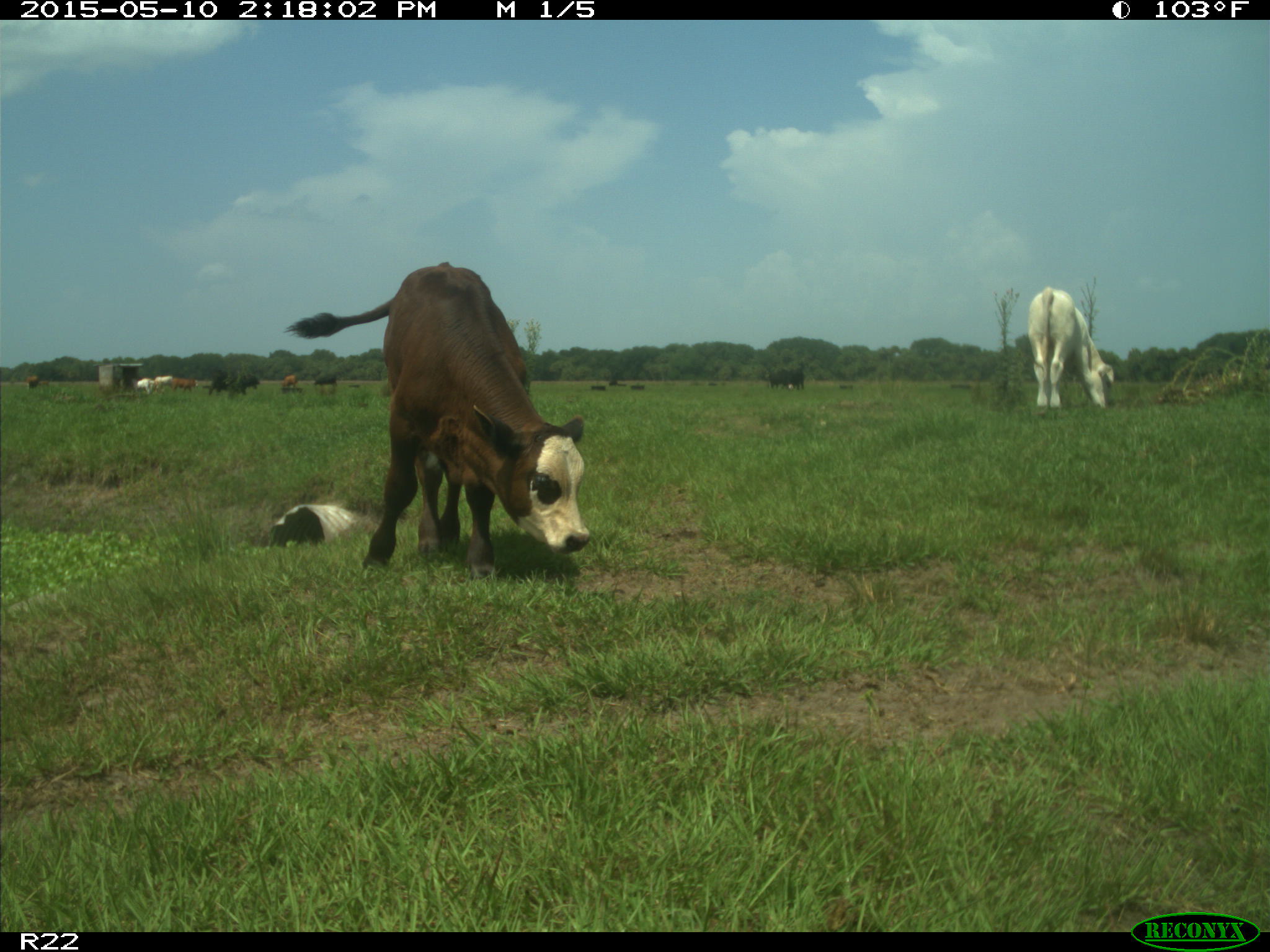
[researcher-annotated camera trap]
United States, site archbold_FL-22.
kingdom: Animalia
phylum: Chordata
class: Mammalia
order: Artiodactyla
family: Bovidae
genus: Bos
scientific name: Bos taurus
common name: domestic cow